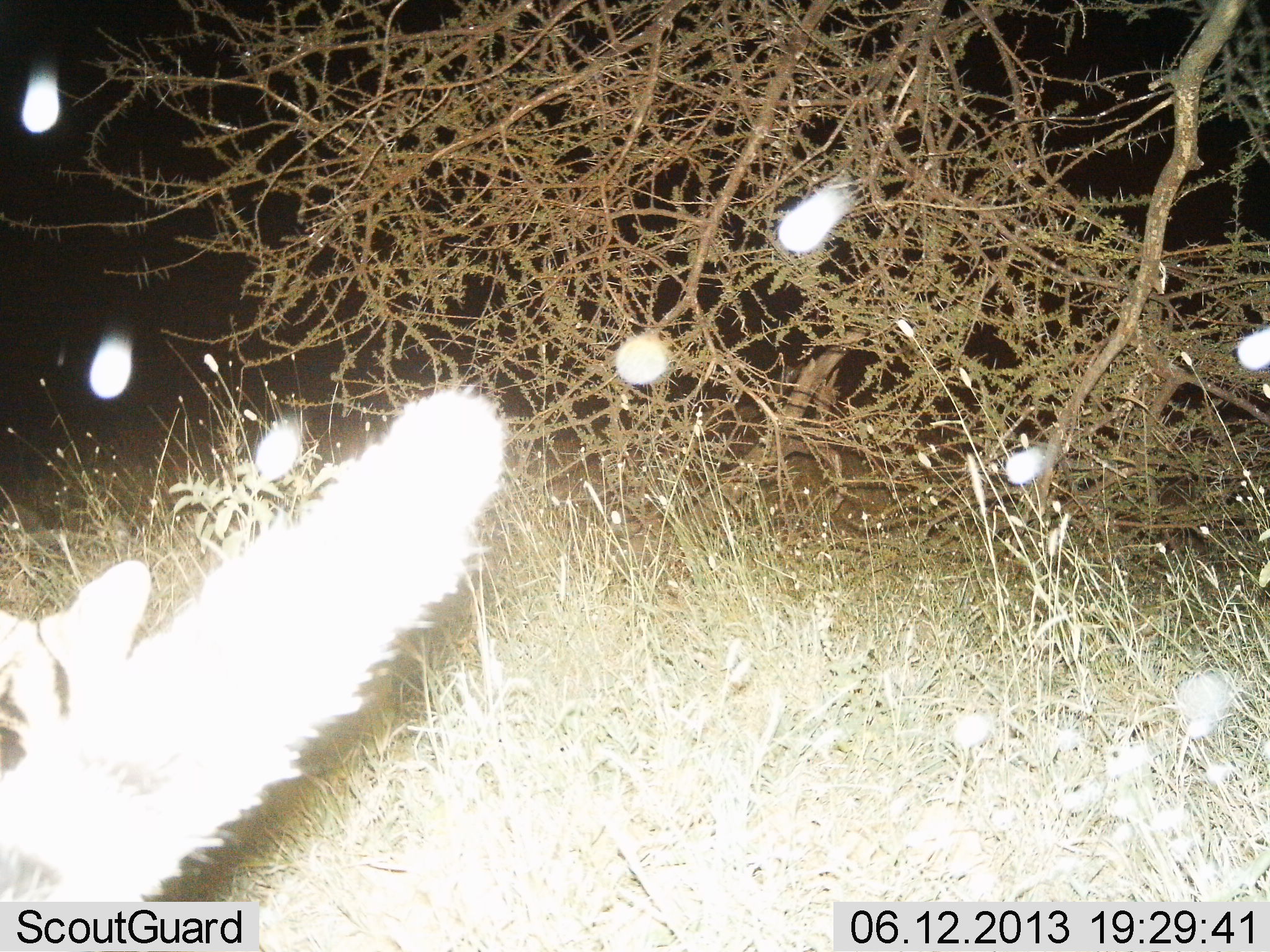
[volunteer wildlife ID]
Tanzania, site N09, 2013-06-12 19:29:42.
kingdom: Animalia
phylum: Chordata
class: Mammalia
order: Carnivora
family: Viverridae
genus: Genetta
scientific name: Genetta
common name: genet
Genet (Genetta), count 1. Behavior (volunteer vote fractions): standing 25%, resting 25%, moving 50%, interacting 0%. Young present (vote fraction): 0%. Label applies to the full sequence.